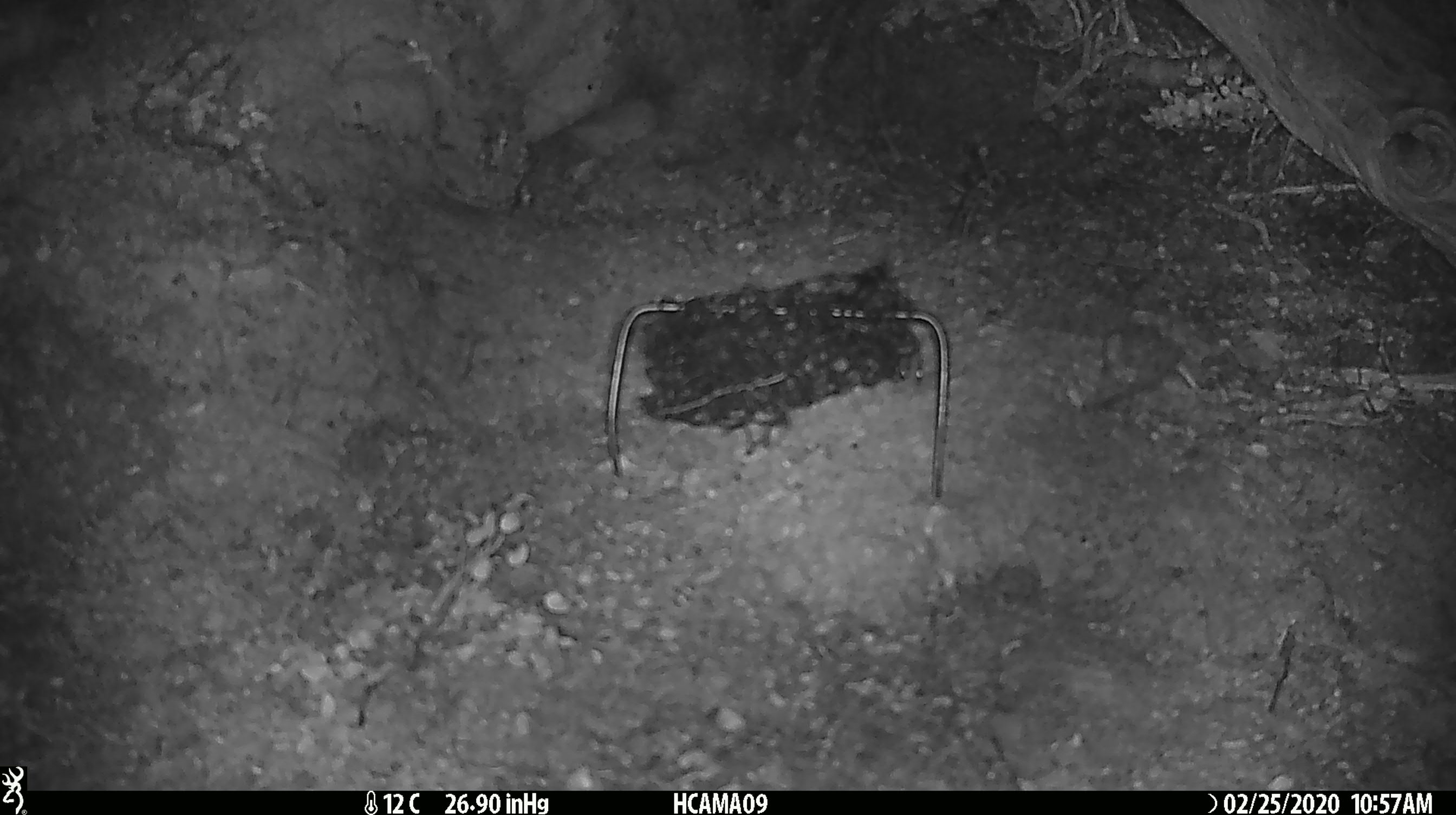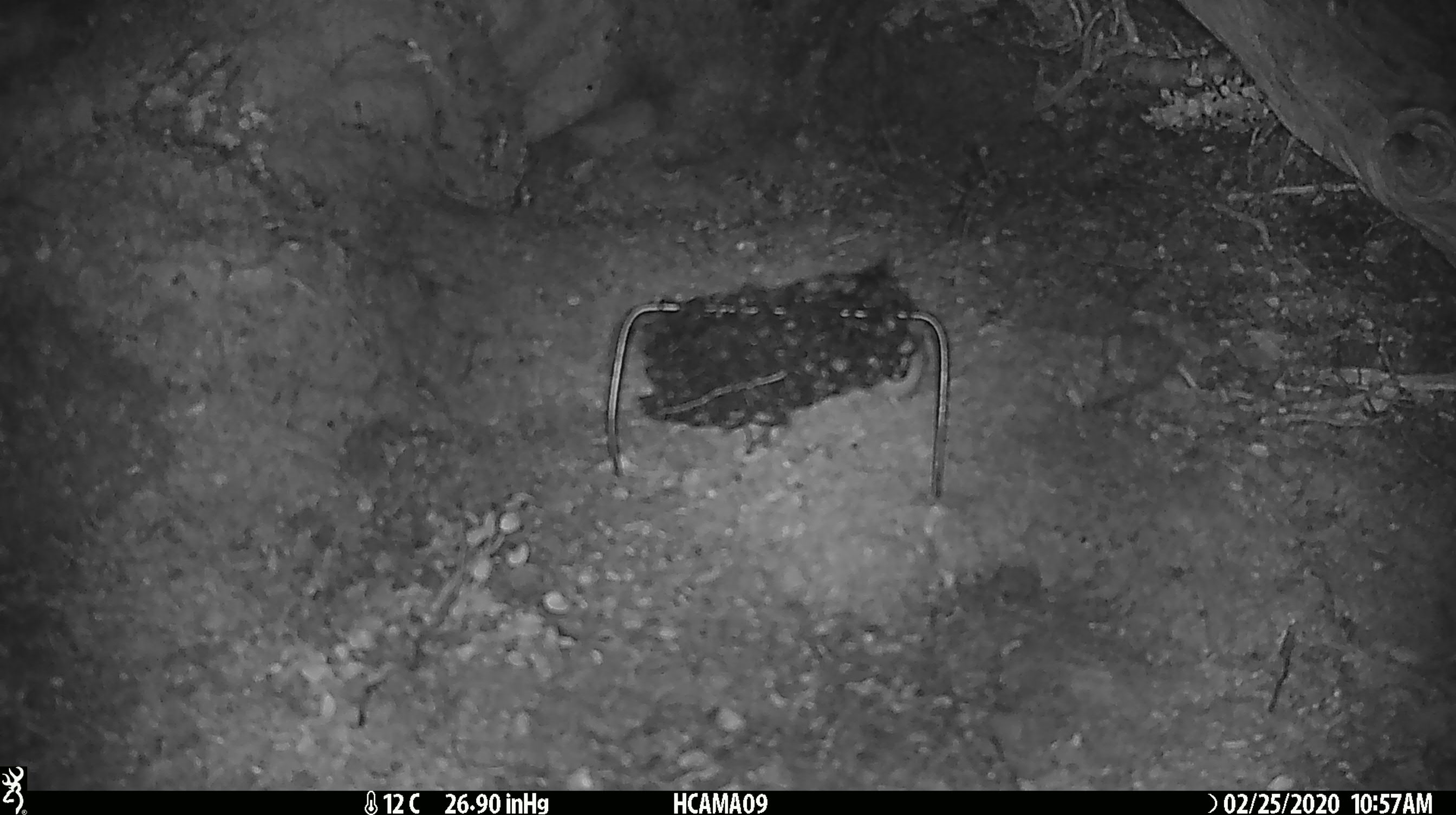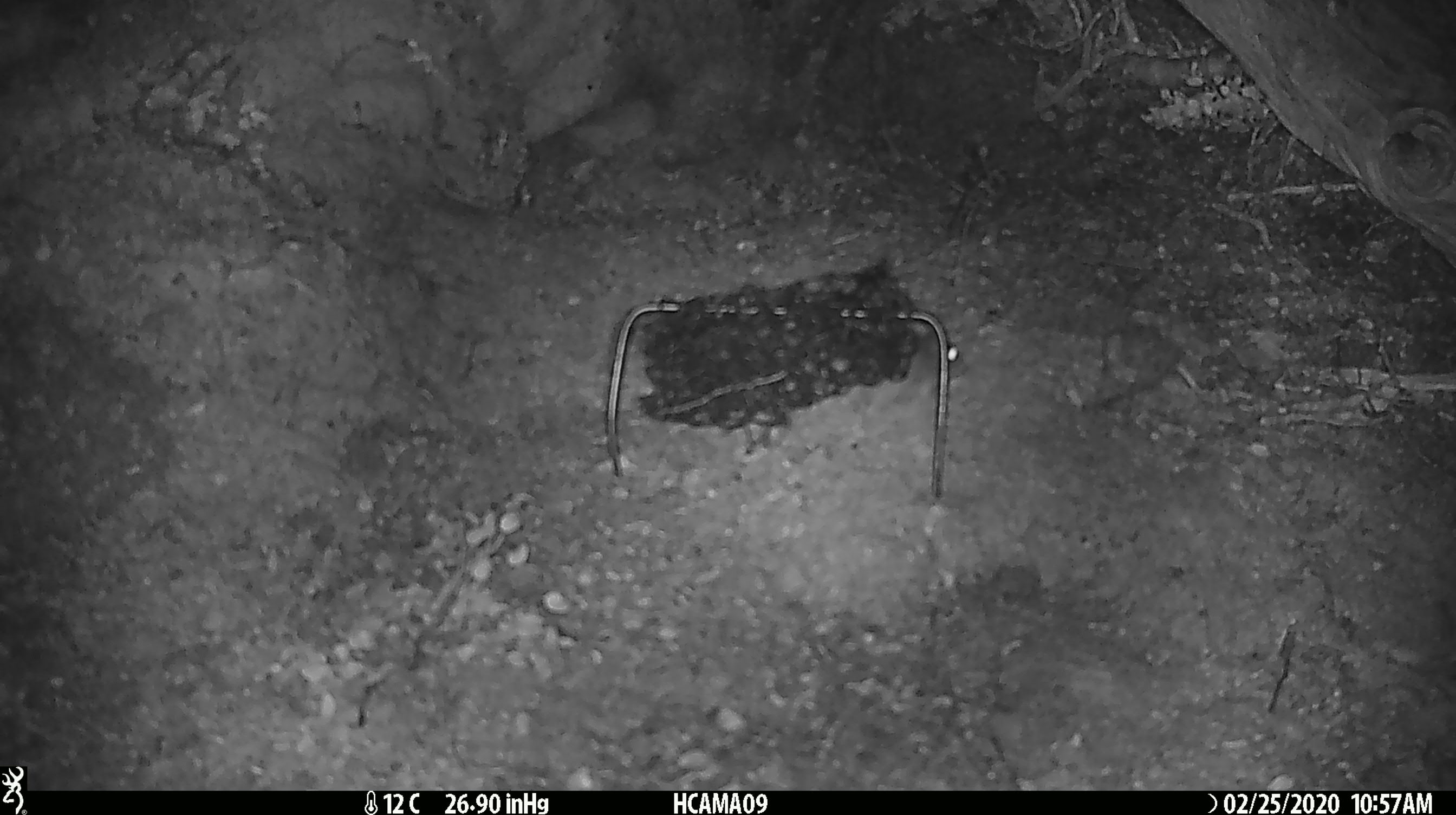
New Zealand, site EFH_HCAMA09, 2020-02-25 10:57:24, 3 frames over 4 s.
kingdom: Animalia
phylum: Chordata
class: Mammalia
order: Rodentia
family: Muridae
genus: Mus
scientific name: Mus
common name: mouse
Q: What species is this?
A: Mouse (Mus).